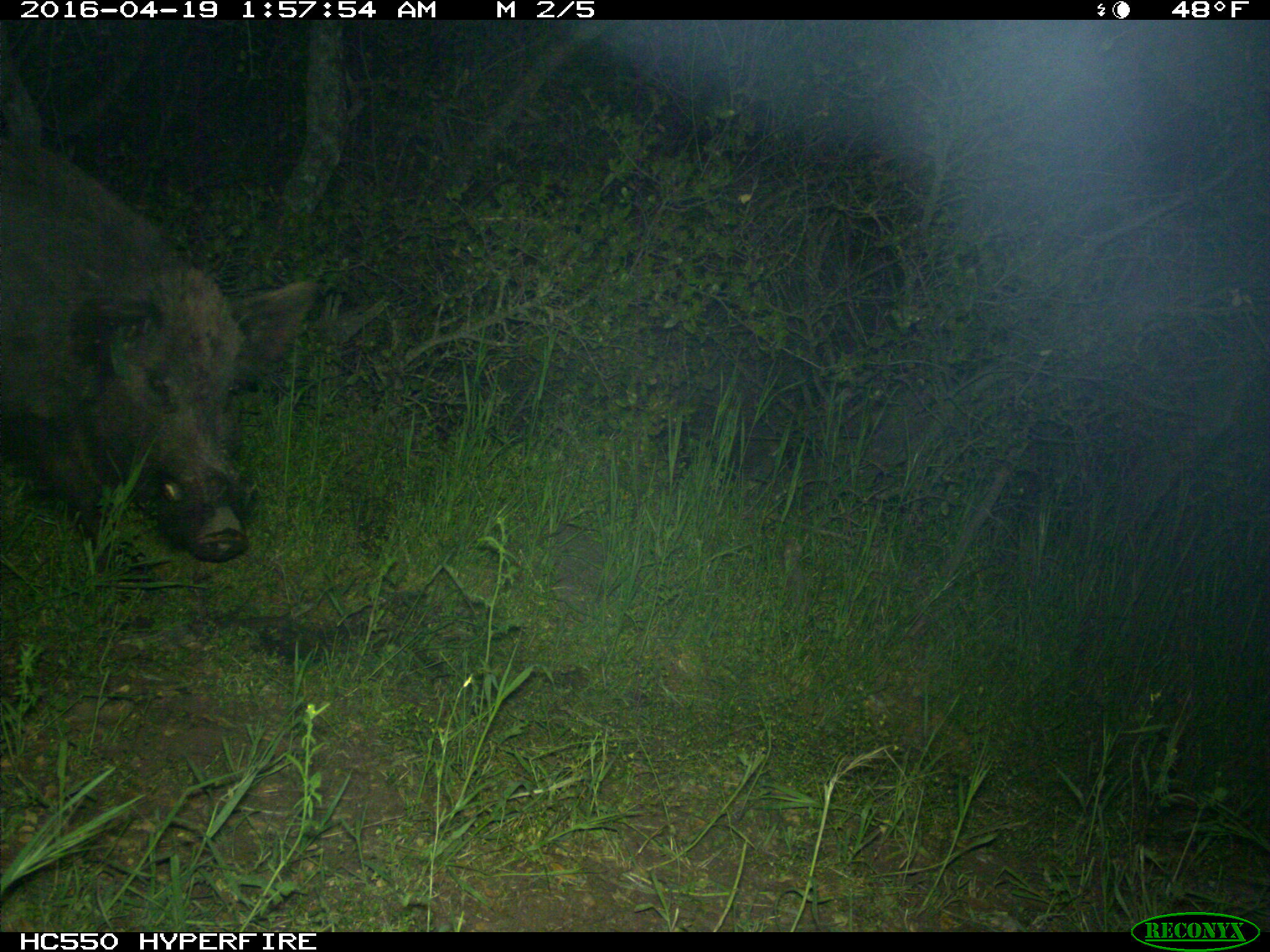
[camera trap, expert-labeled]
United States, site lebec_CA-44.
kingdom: Animalia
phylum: Chordata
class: Mammalia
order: Artiodactyla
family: Suidae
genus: Sus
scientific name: Sus scrofa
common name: wild boar